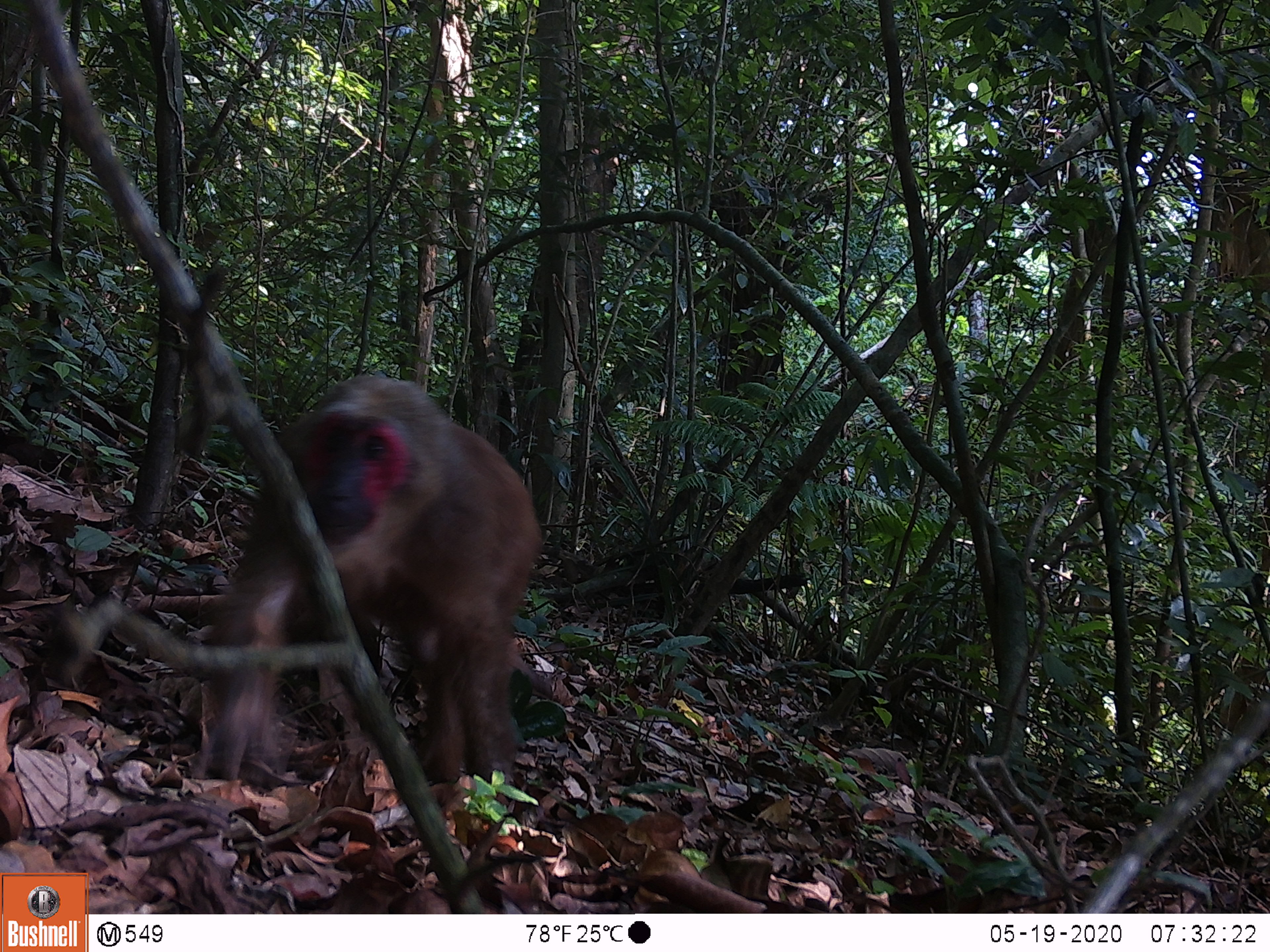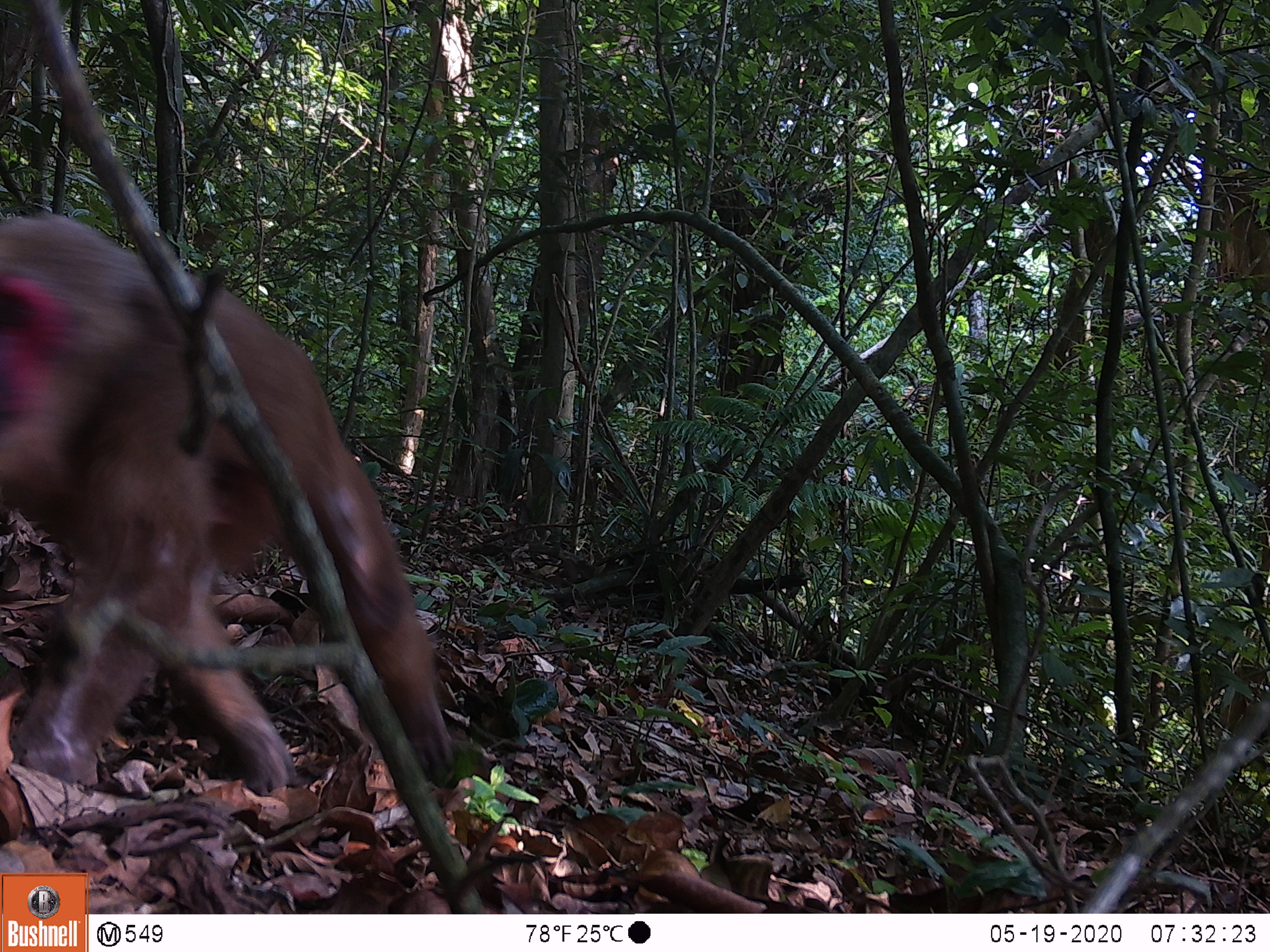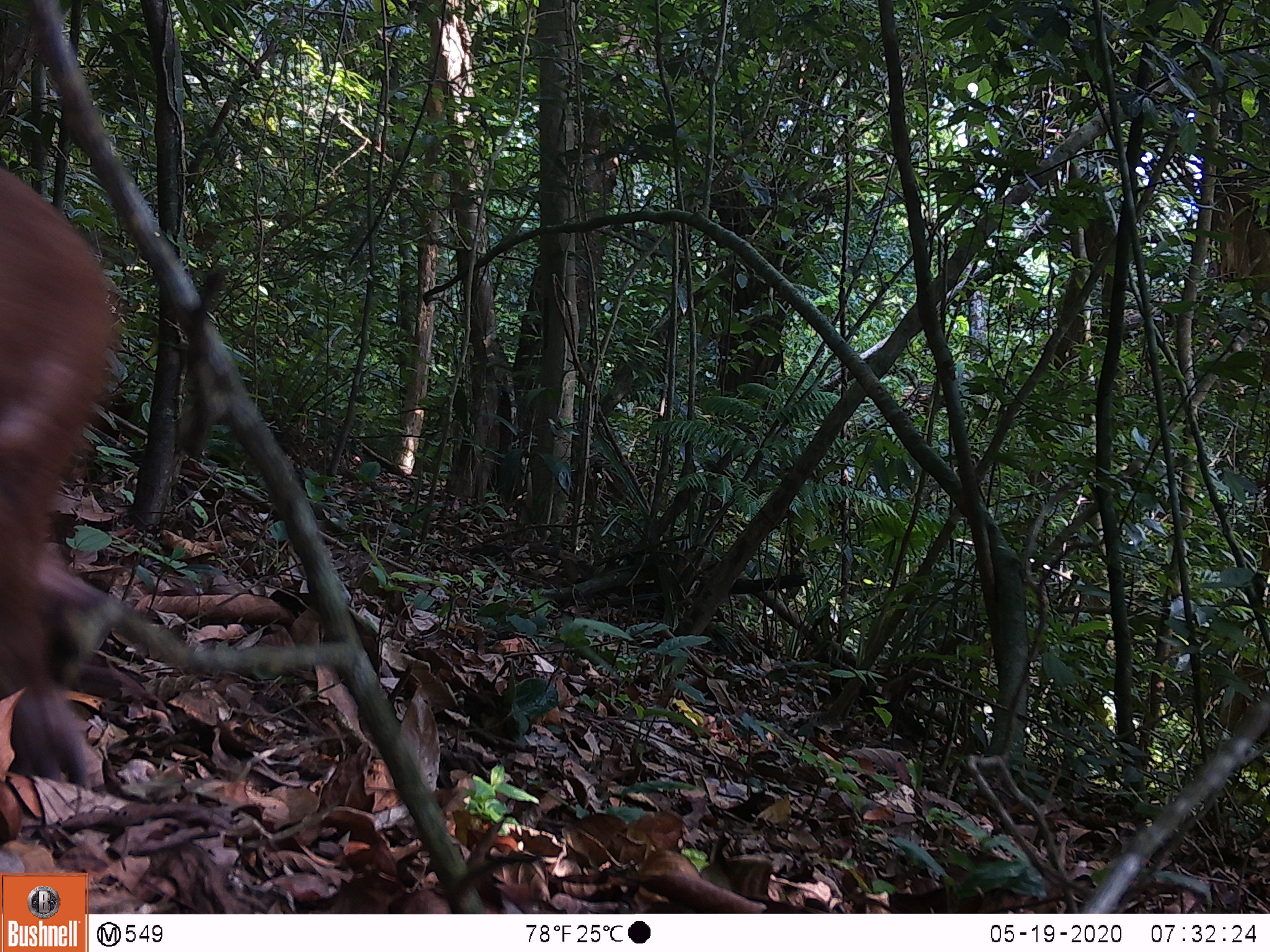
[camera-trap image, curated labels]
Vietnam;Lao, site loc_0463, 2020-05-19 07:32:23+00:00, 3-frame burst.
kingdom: Animalia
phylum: Chordata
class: Mammalia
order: Primates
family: Cercopithecidae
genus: Macaca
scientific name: Macaca arctoides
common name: stump-tailed macaque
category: stump tailed macaque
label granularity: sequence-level